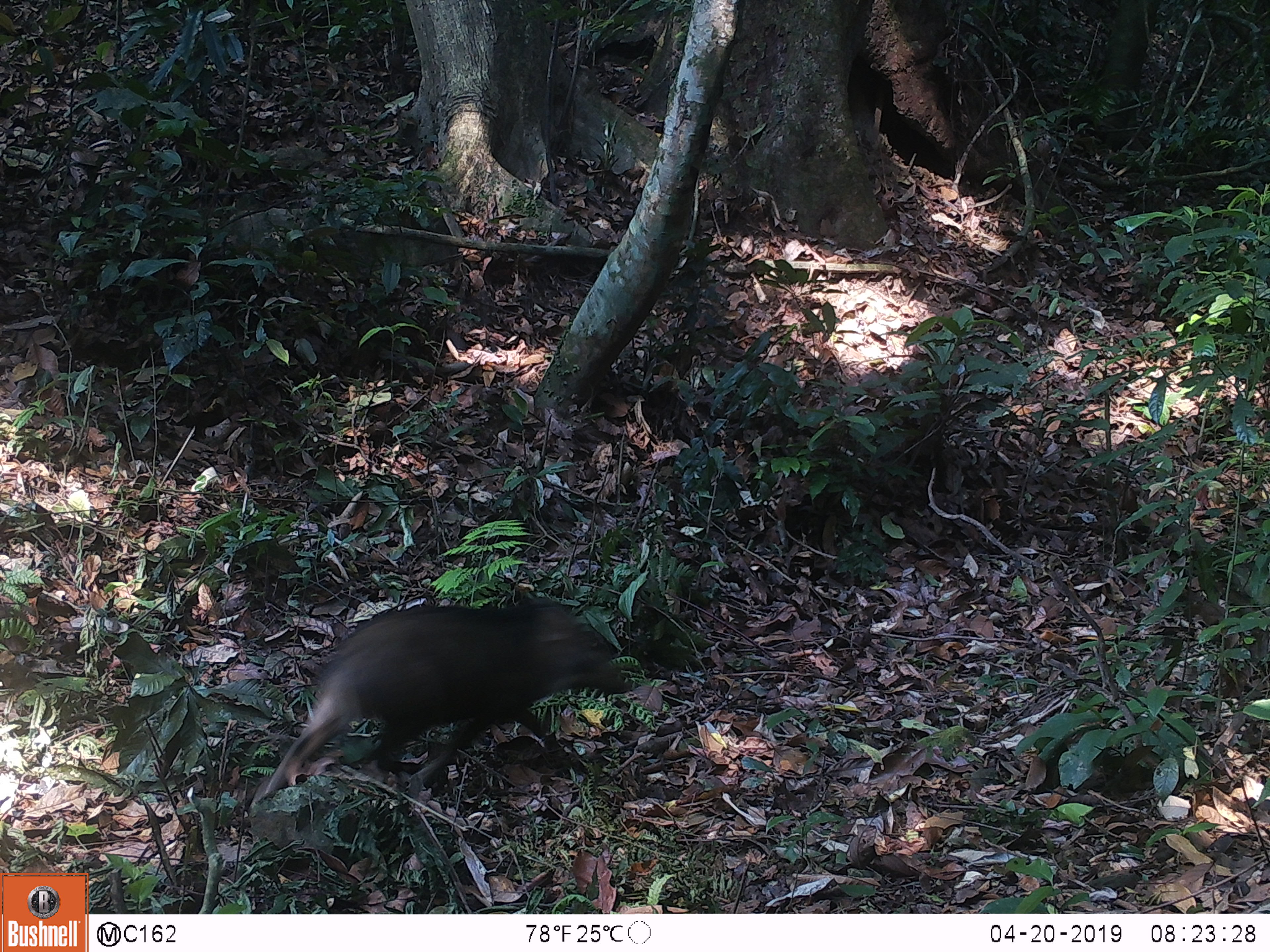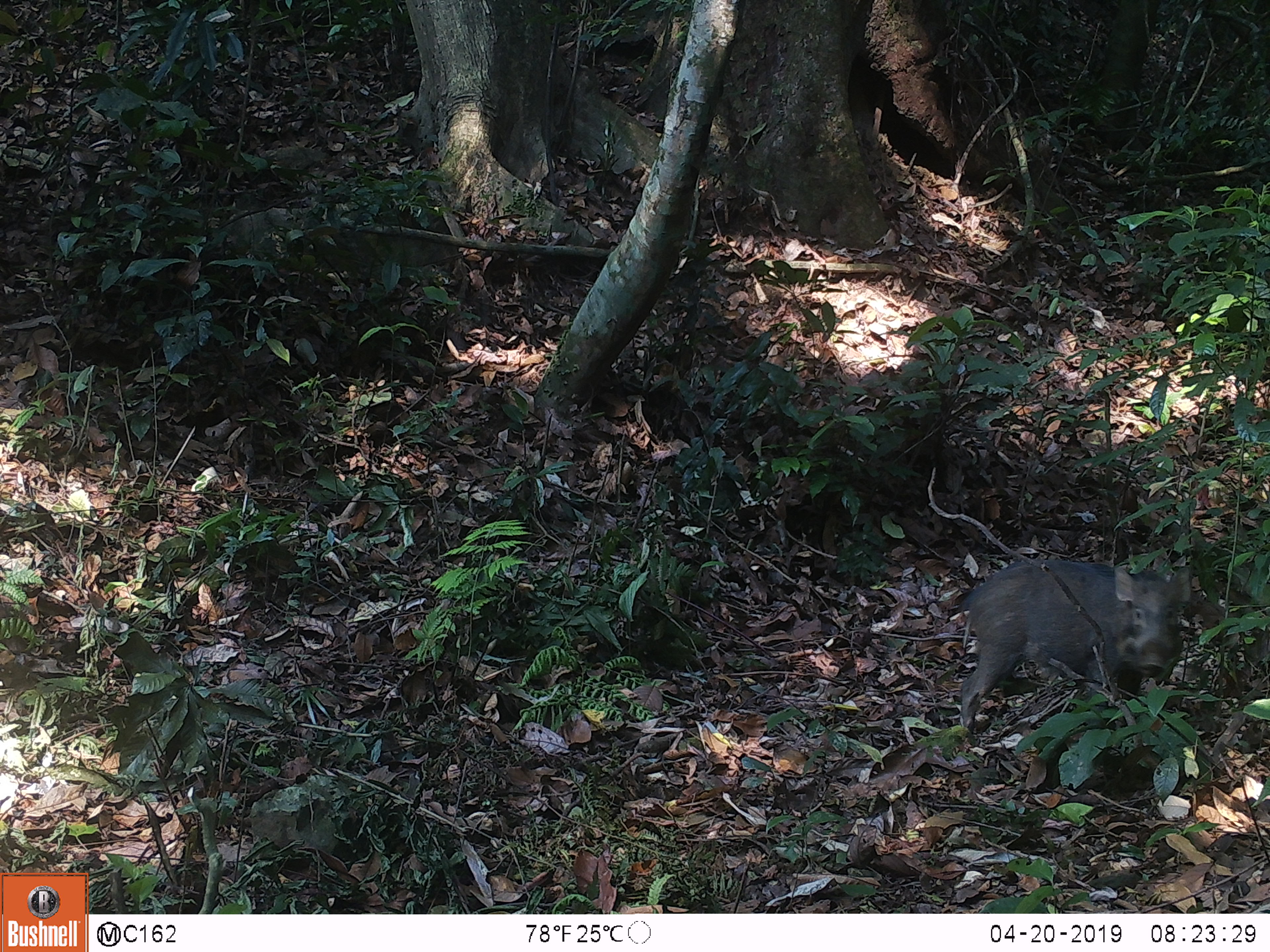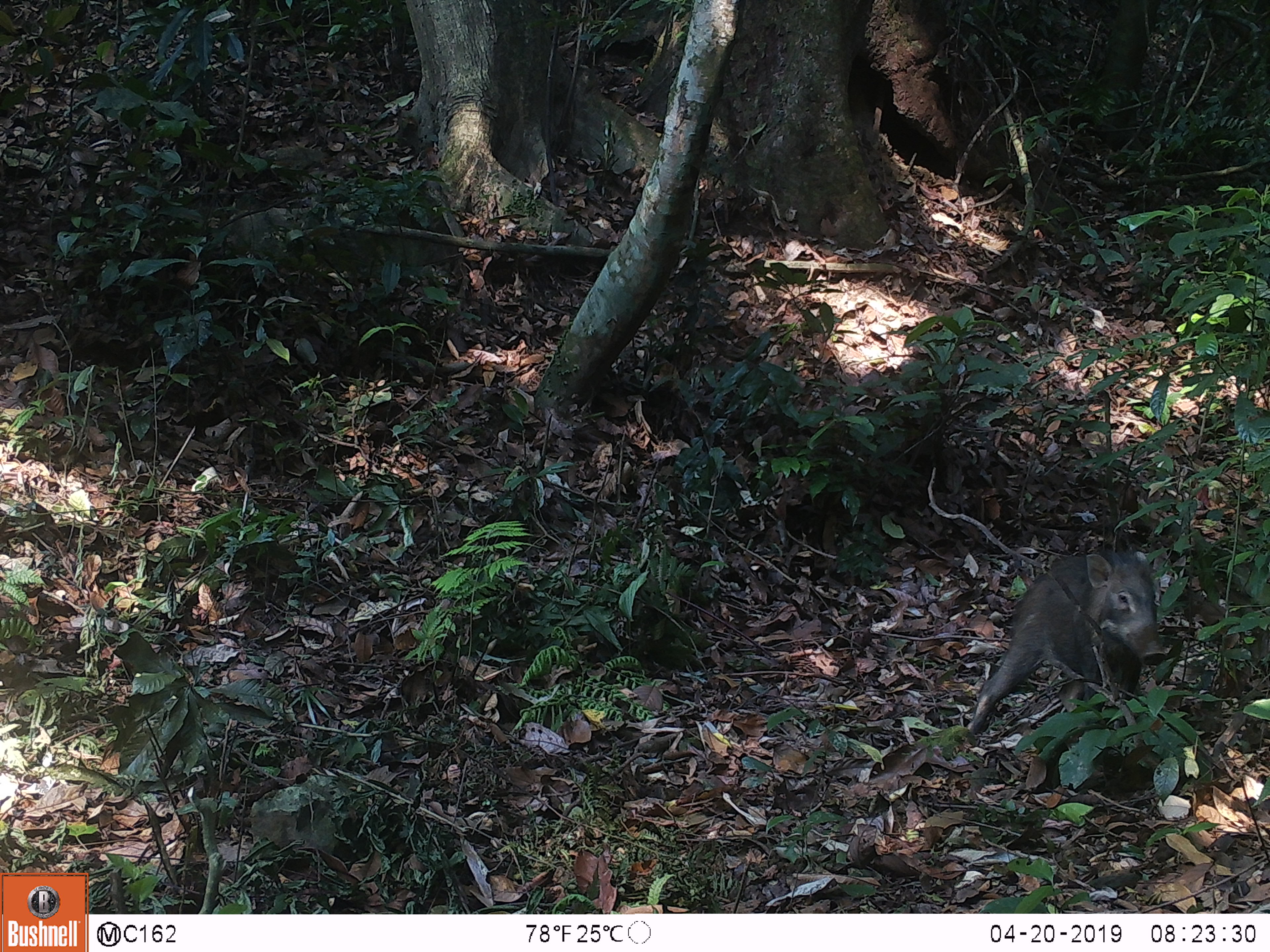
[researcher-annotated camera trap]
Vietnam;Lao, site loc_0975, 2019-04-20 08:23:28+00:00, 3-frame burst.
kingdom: Animalia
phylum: Chordata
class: Mammalia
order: Artiodactyla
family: Suidae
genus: Sus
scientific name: Sus scrofa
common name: eurasian wild pig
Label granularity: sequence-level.